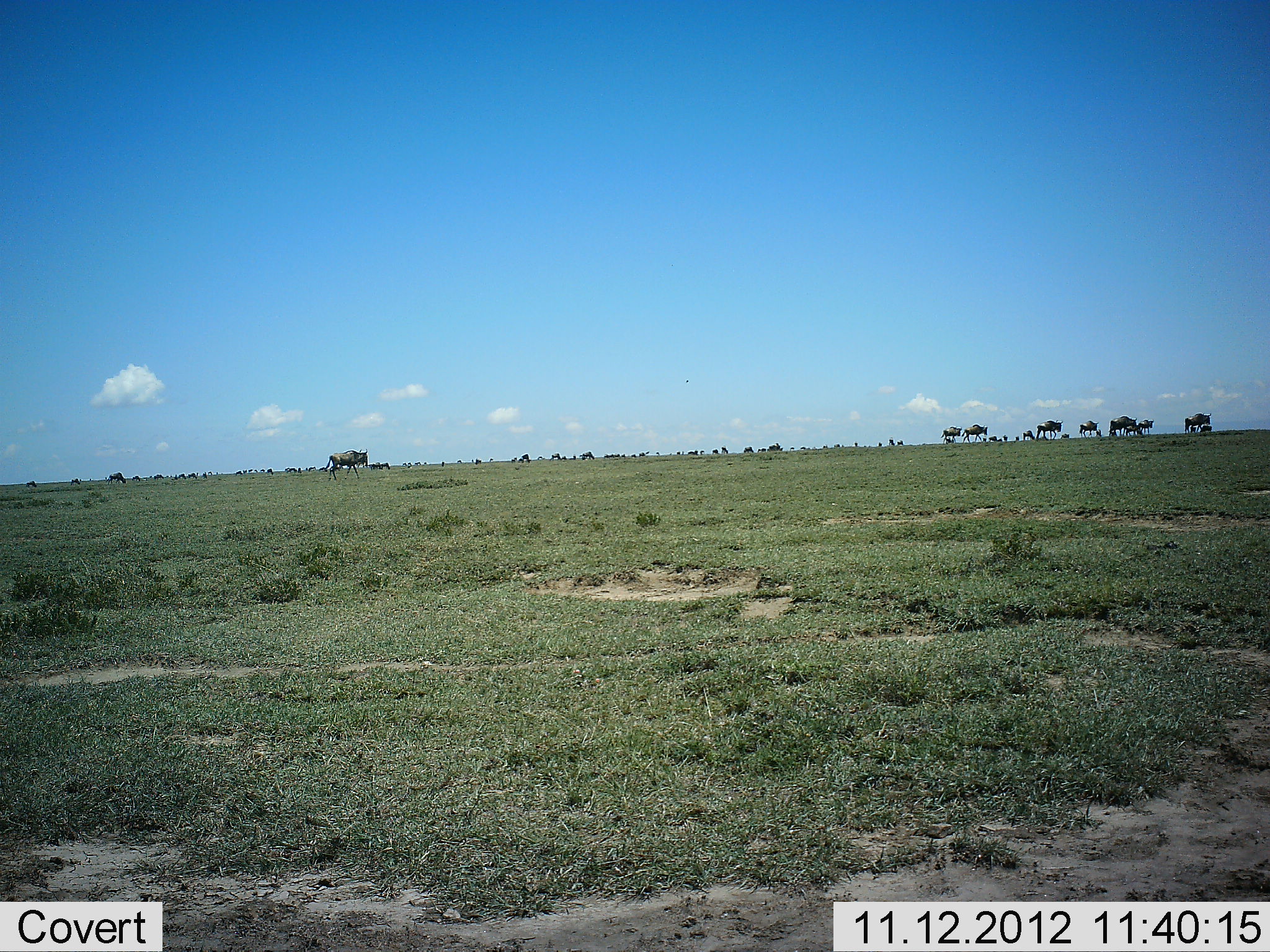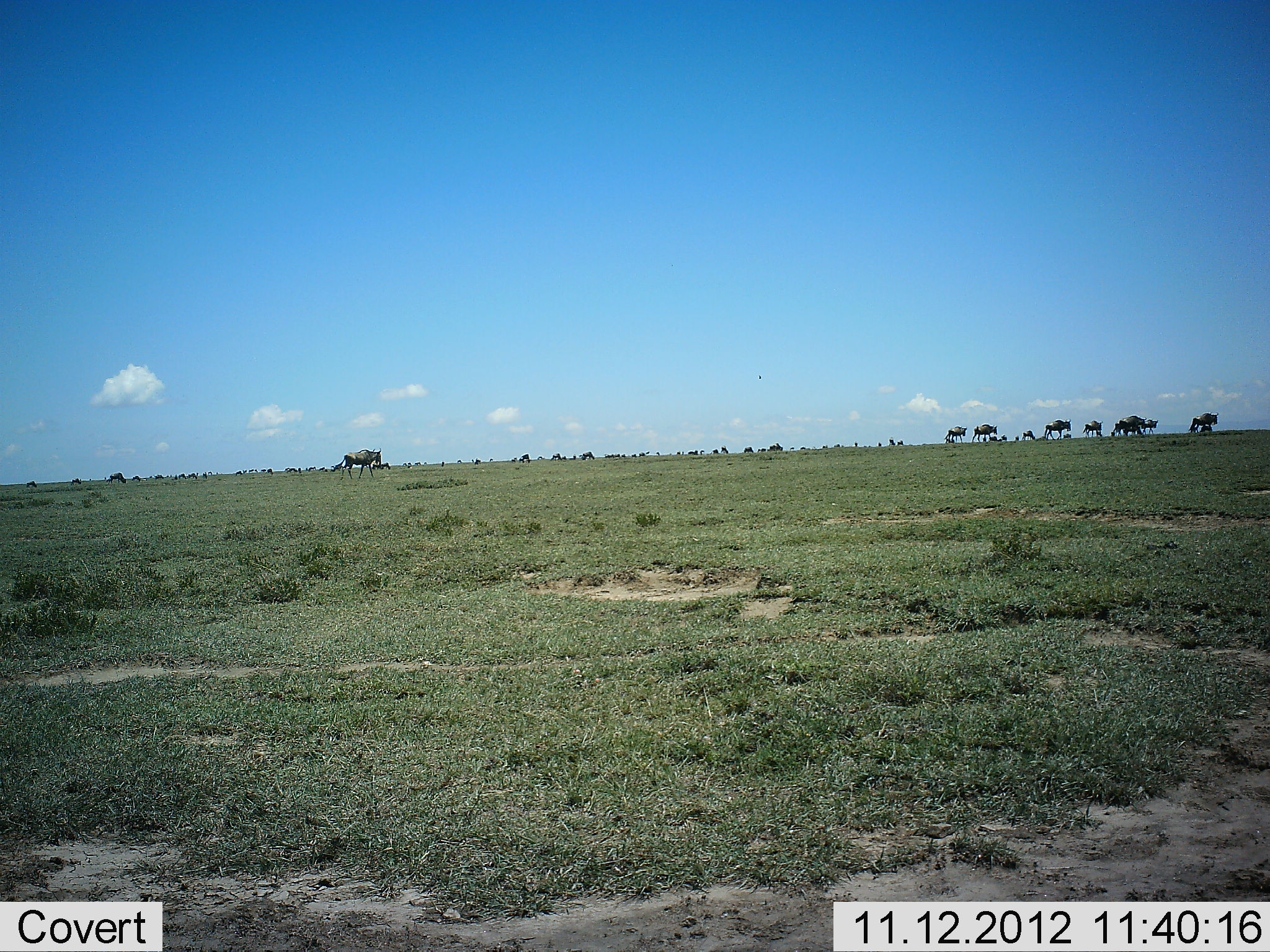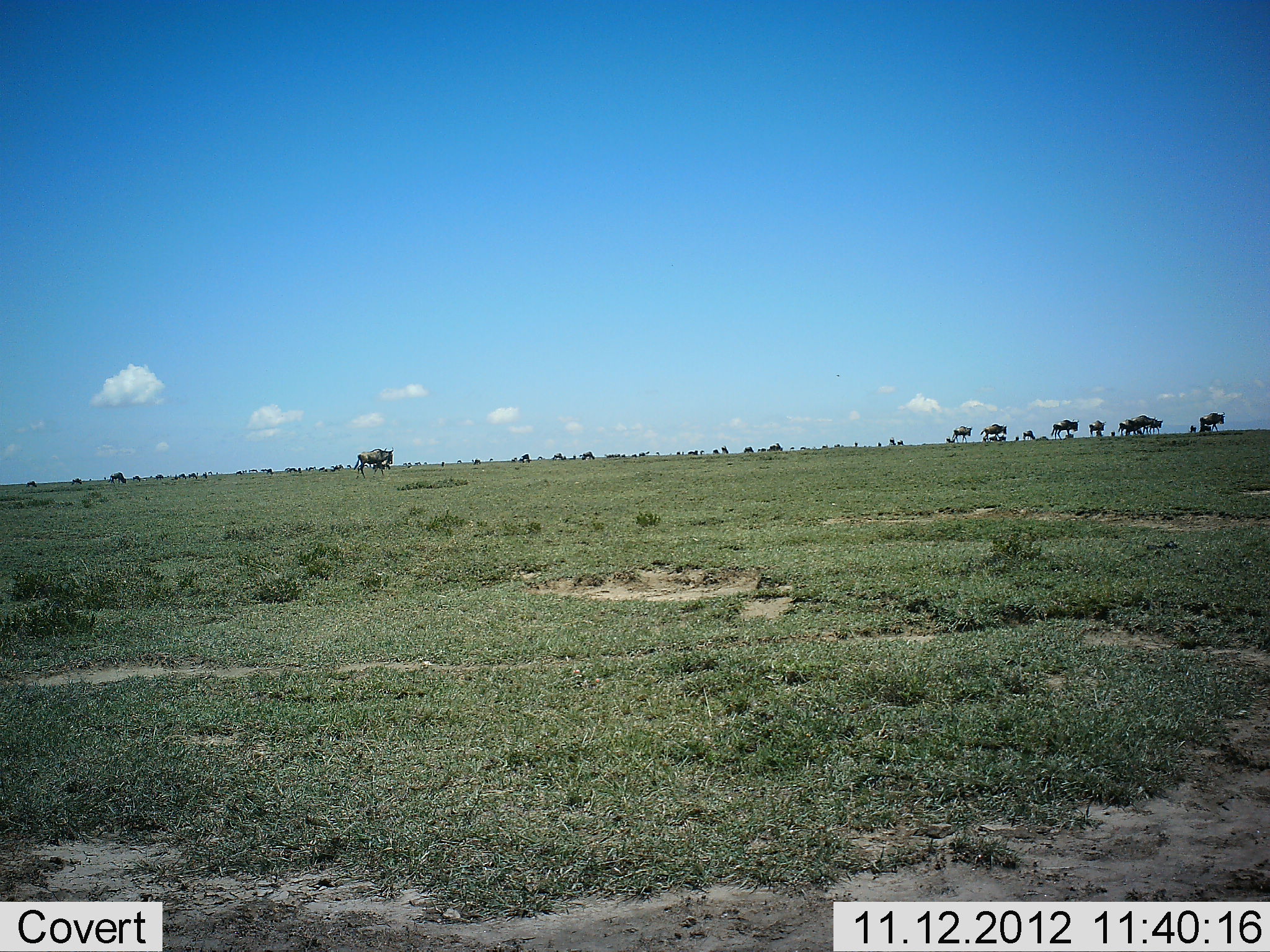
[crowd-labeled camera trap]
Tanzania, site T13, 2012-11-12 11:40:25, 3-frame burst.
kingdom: Animalia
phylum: Chordata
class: Mammalia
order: Artiodactyla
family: Bovidae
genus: Connochaetes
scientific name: Connochaetes taurinus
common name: blue wildebeest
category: wildebeest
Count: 11-50.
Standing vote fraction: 0%.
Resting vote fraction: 0%.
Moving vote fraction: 100%.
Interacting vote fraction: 0%.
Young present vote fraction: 0%.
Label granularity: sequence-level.